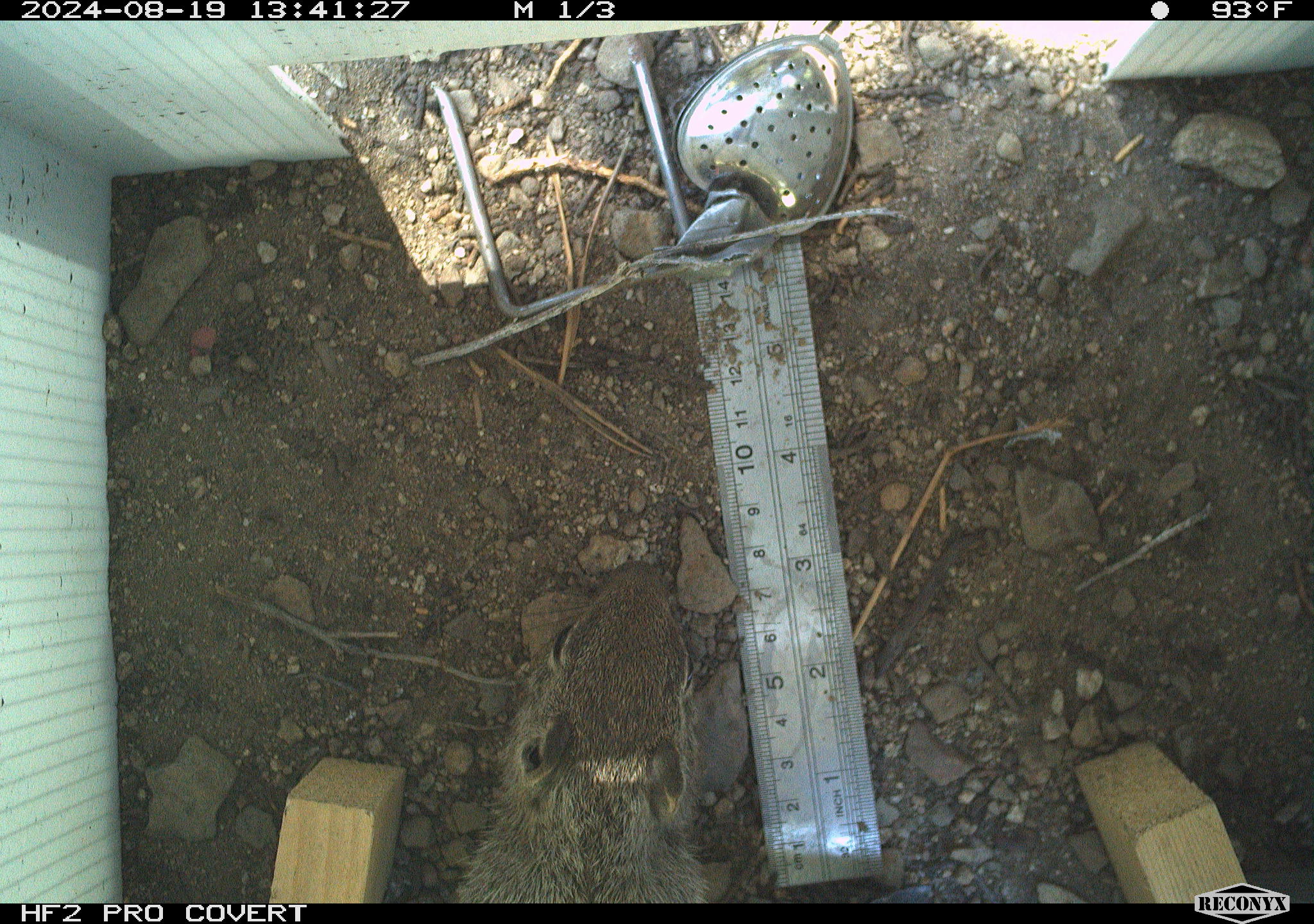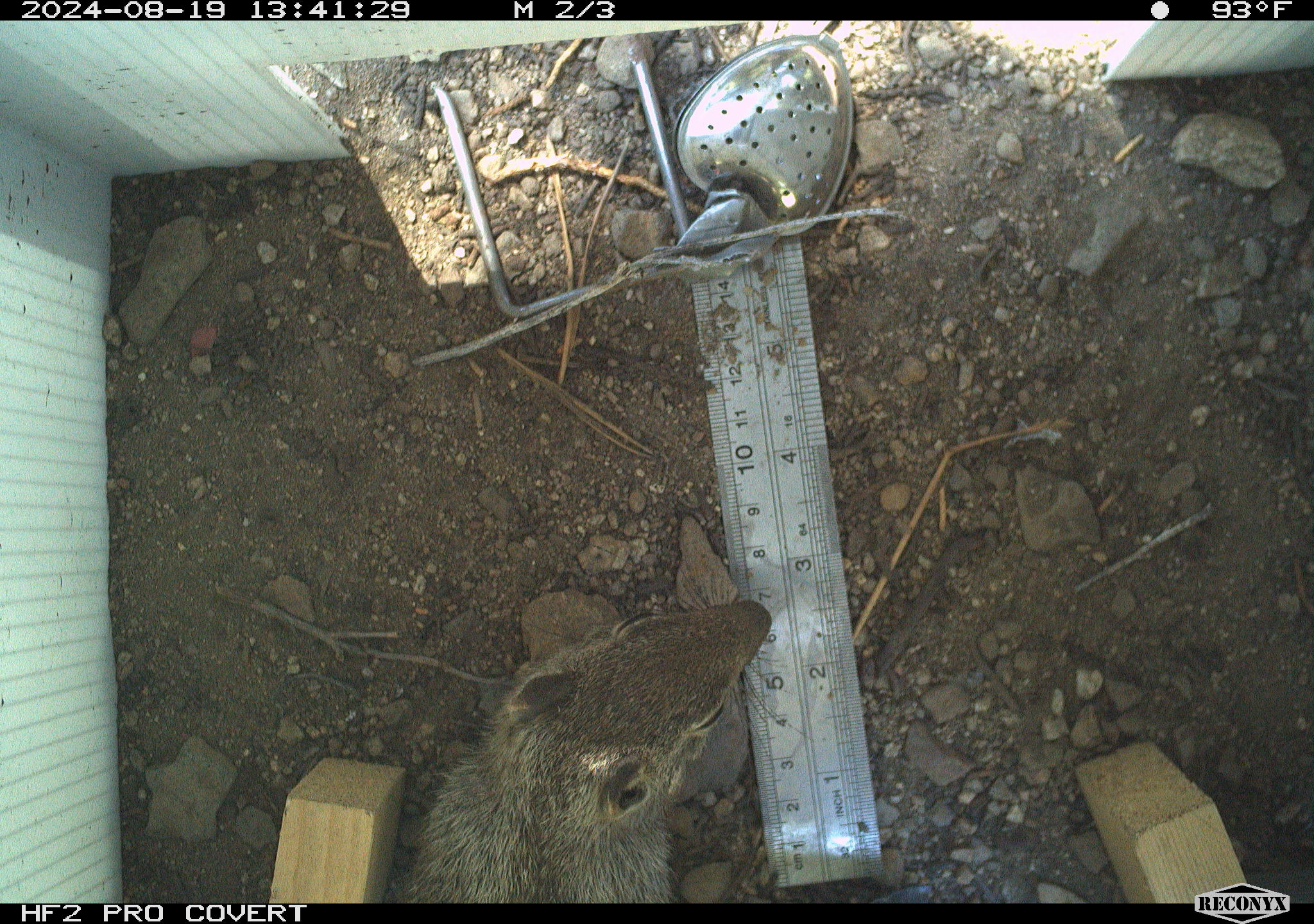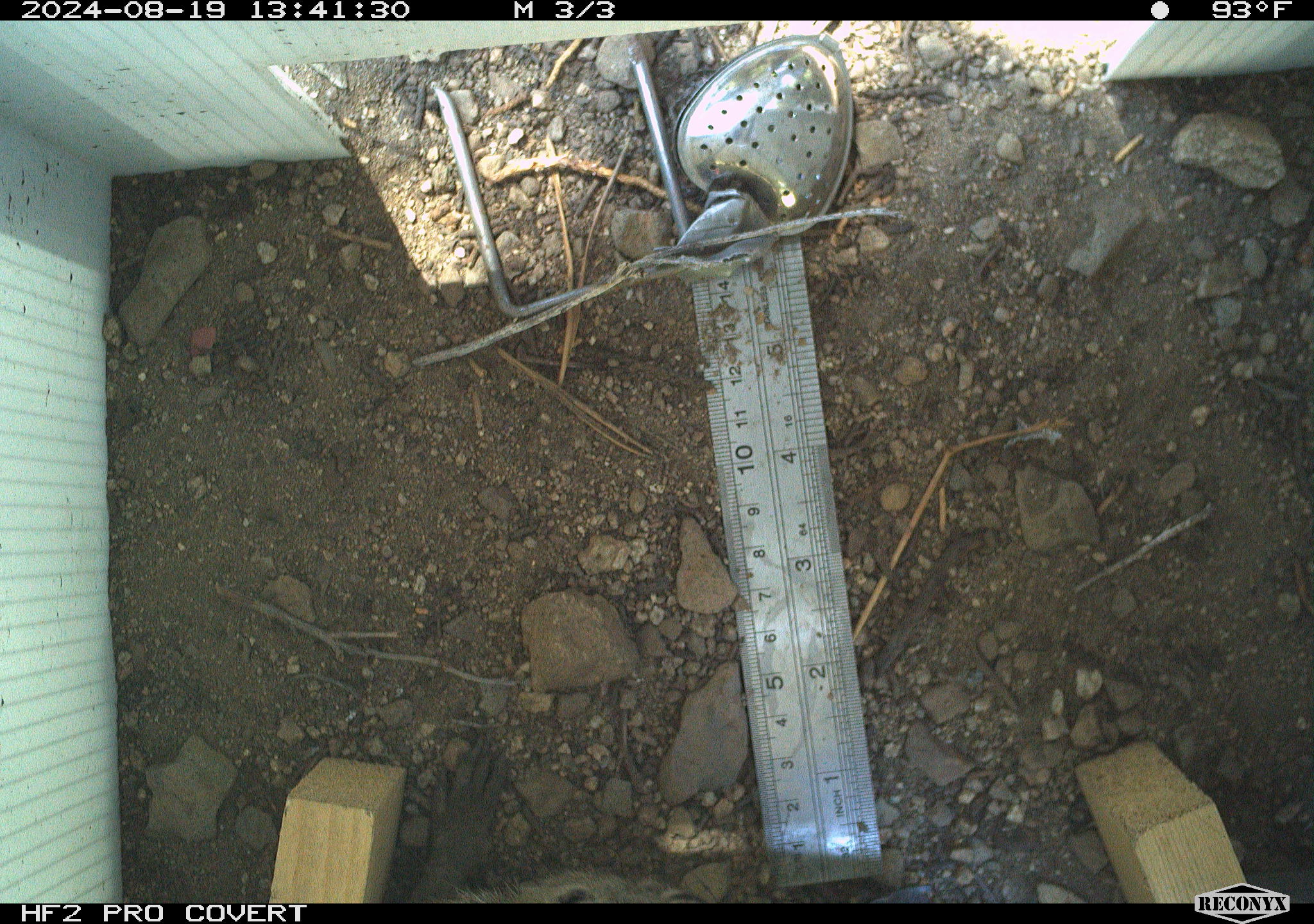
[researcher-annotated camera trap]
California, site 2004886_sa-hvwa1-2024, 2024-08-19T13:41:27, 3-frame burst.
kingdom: Animalia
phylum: Chordata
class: Mammalia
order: Rodentia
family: Sciuridae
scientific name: Sciuridae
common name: squirrels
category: sciuridae family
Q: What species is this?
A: Sciuridae family (squirrels) (Sciuridae).